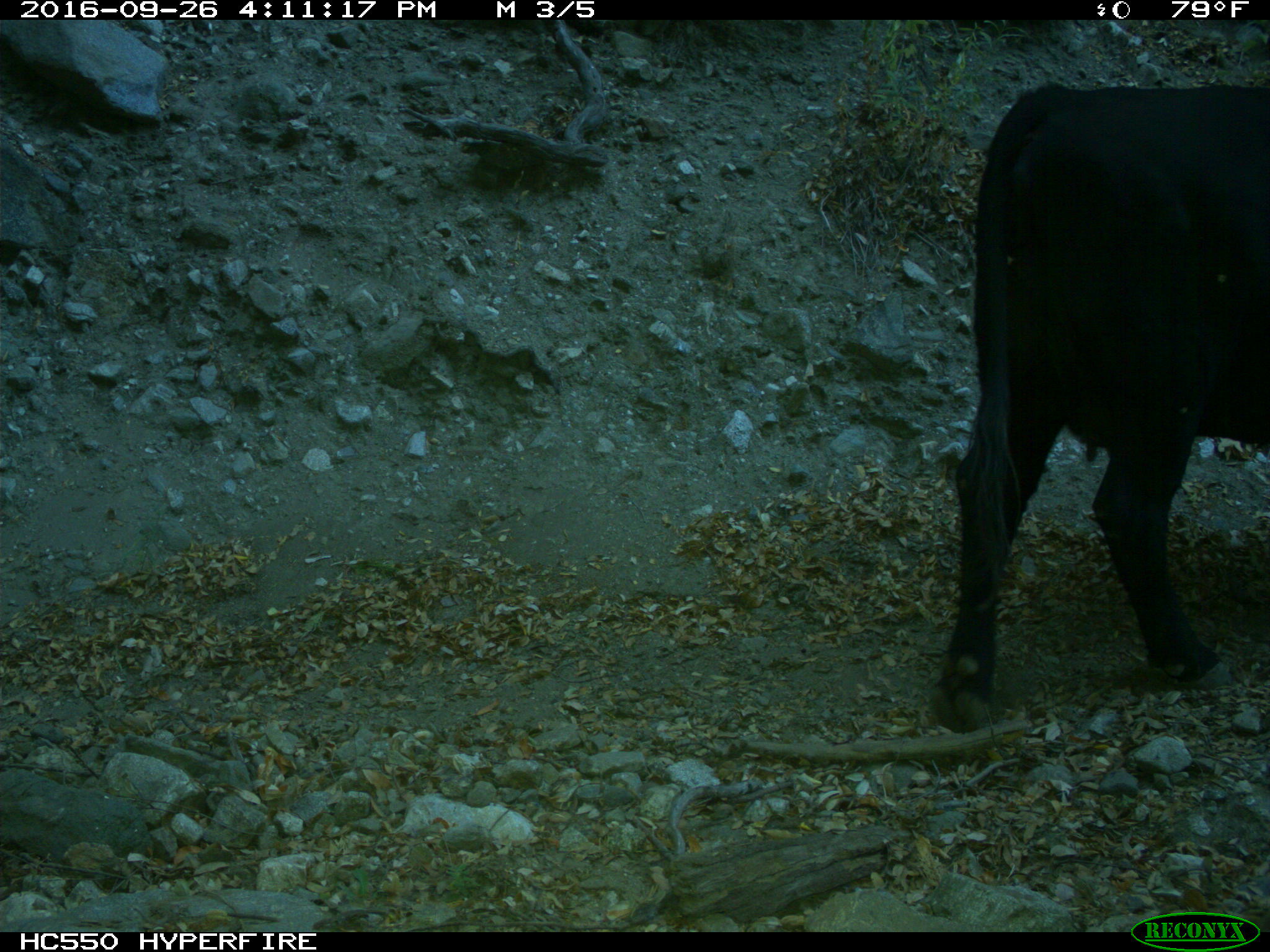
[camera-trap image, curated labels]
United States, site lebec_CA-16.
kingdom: Animalia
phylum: Chordata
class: Mammalia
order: Artiodactyla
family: Bovidae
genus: Bos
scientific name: Bos taurus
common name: domestic cow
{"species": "Bos taurus (domestic cow)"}